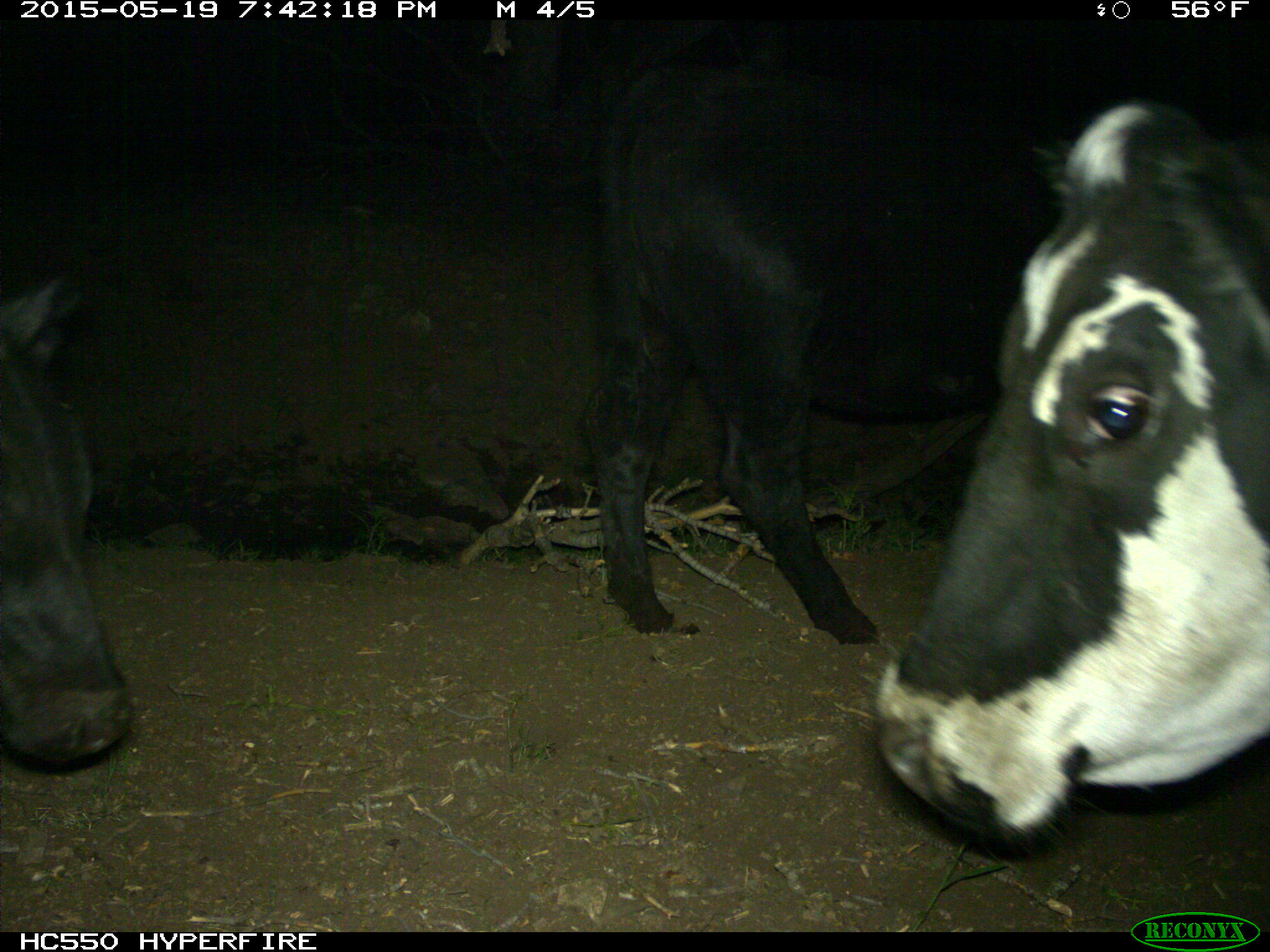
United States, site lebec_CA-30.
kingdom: Animalia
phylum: Chordata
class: Mammalia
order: Artiodactyla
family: Bovidae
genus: Bos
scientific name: Bos taurus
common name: domestic cow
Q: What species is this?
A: Bos taurus (domestic cow).